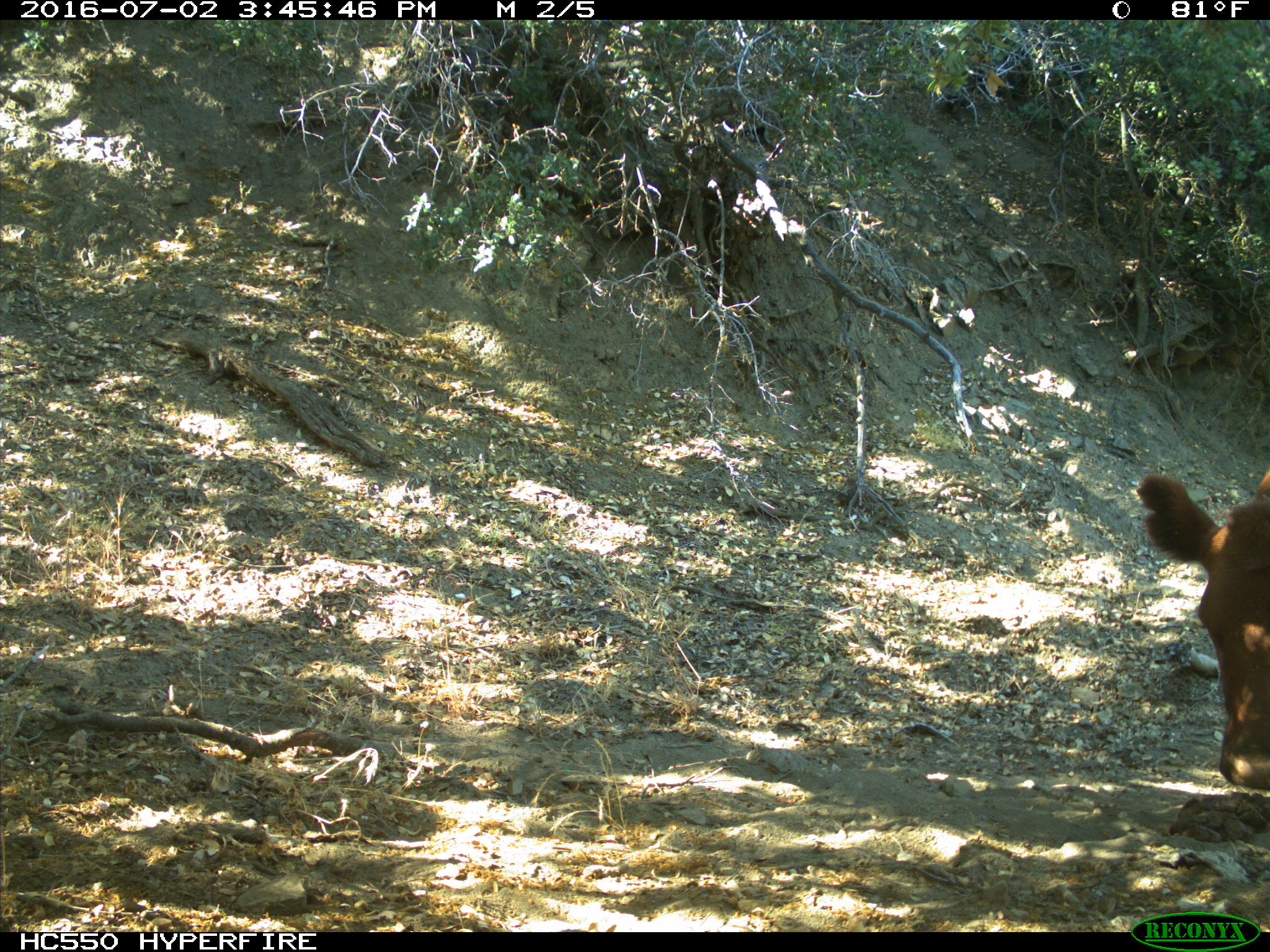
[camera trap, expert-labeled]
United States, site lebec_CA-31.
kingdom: Animalia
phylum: Chordata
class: Mammalia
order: Artiodactyla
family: Bovidae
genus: Bos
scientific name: Bos taurus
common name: domestic cow